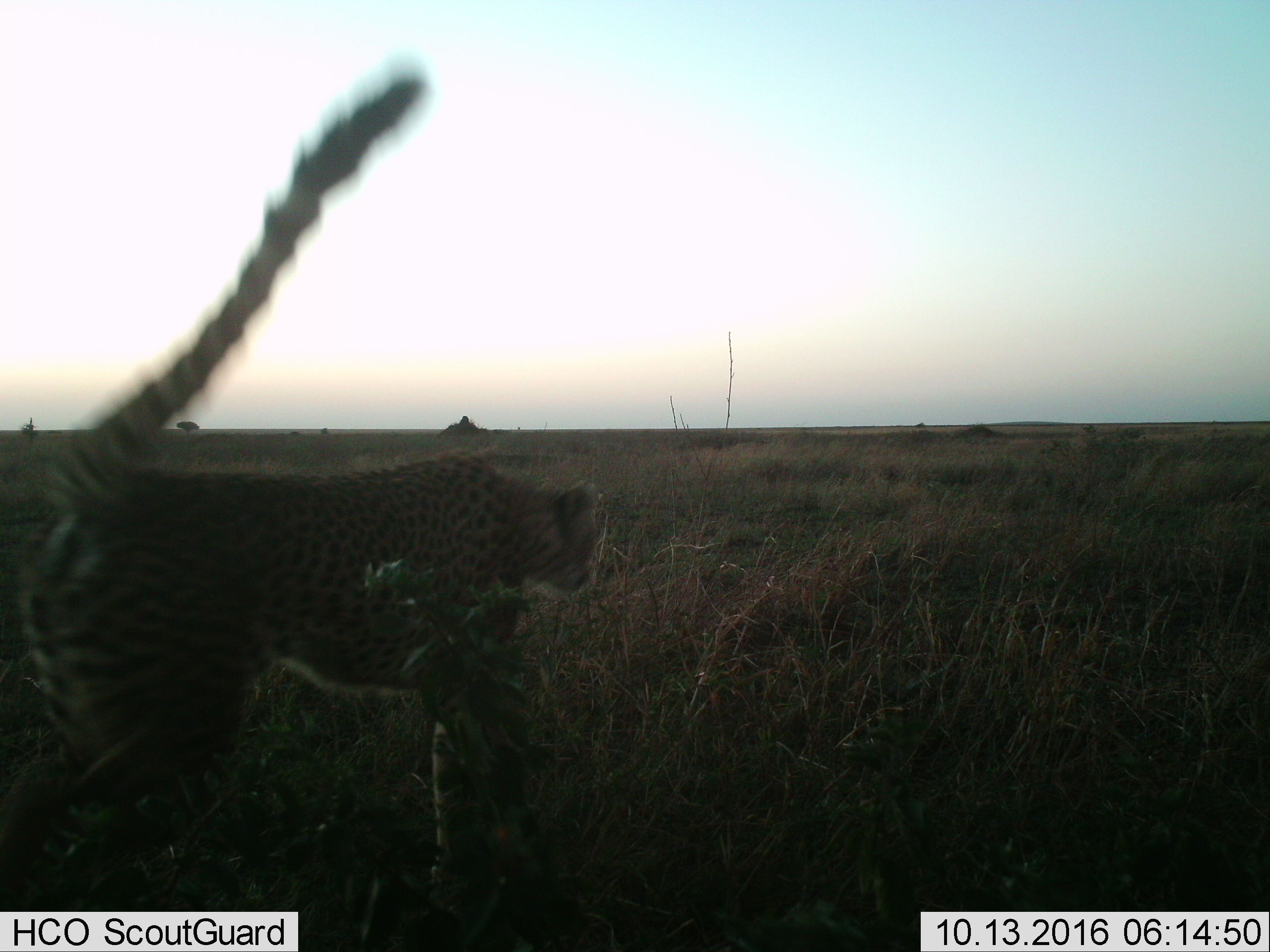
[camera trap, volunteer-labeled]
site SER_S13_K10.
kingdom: Animalia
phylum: Chordata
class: Mammalia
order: Carnivora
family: Felidae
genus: Acinonyx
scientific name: Acinonyx jubatus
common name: cheetah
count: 1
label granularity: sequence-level